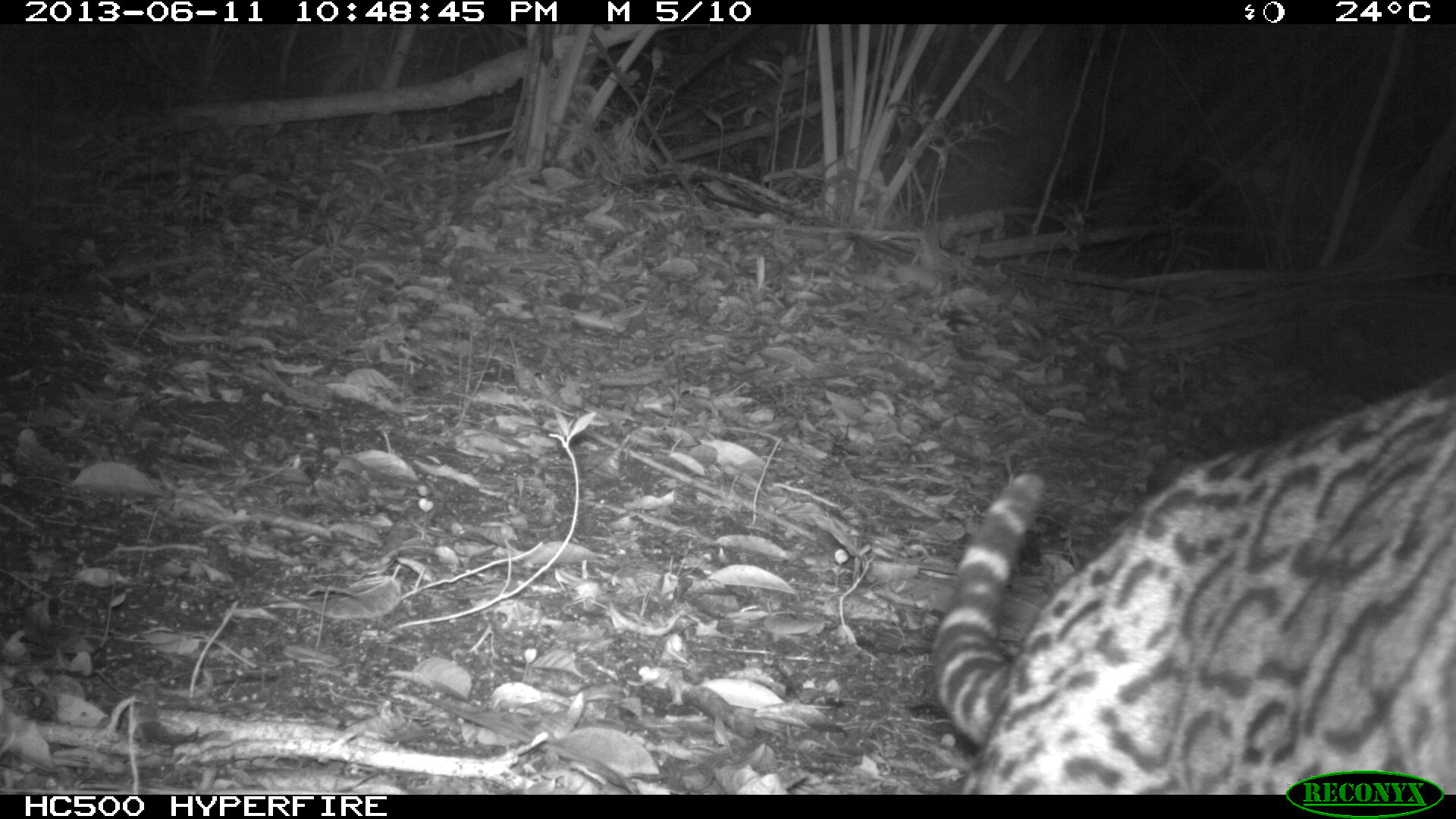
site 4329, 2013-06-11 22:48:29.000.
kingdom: Animalia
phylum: Chordata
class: Mammalia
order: Carnivora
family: Felidae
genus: Leopardus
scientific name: Leopardus pardalis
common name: ocelot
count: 1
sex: female